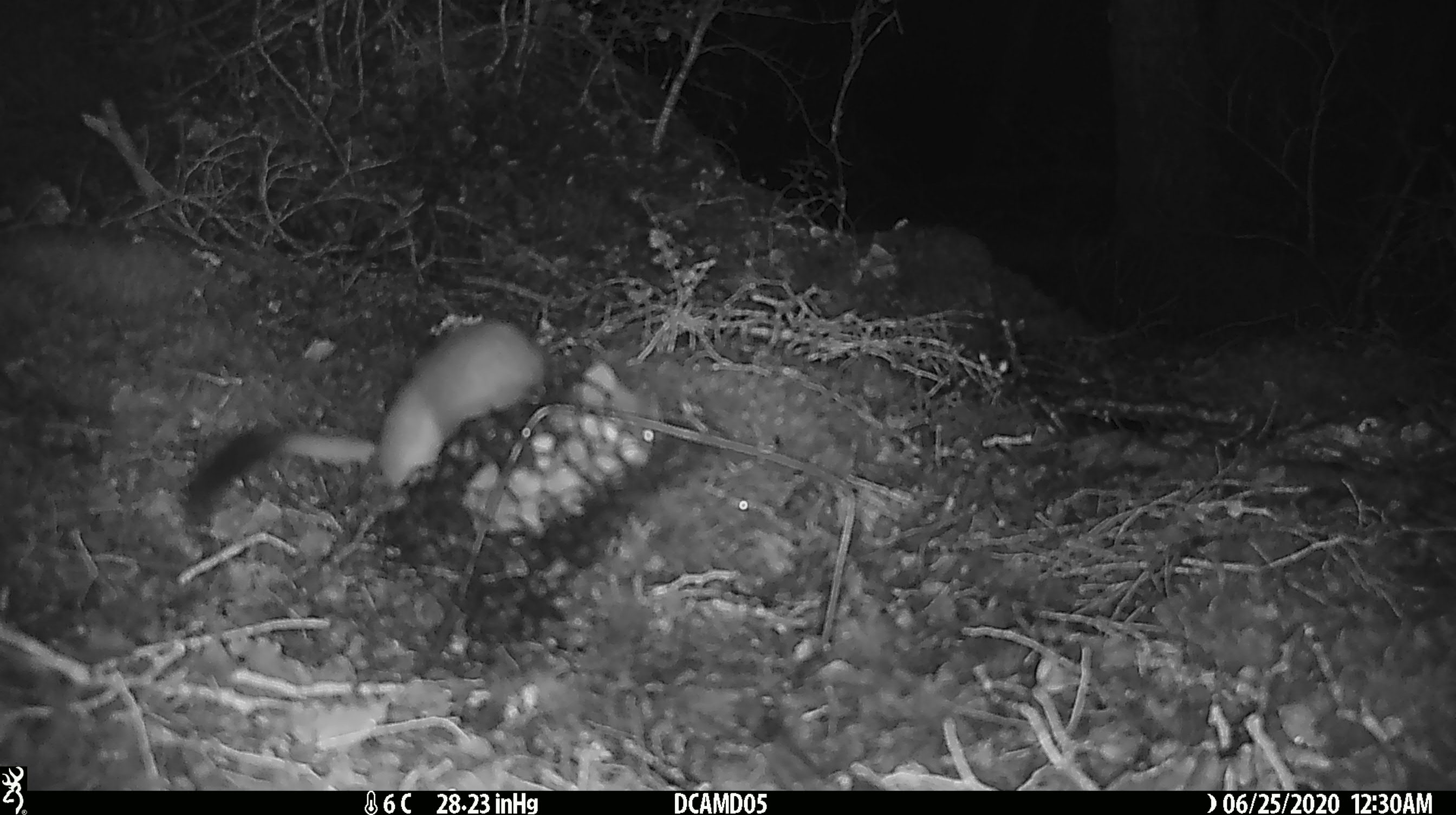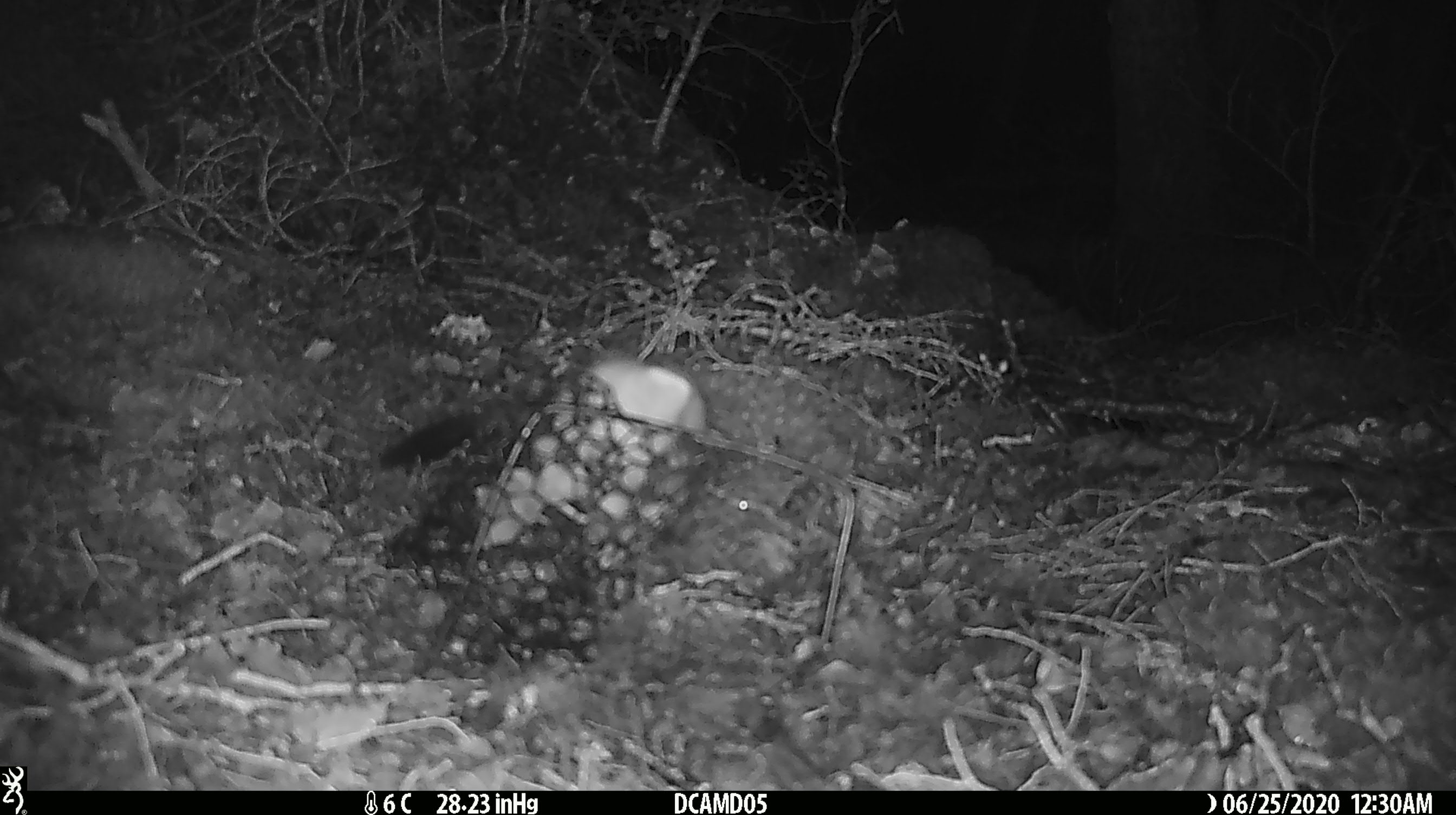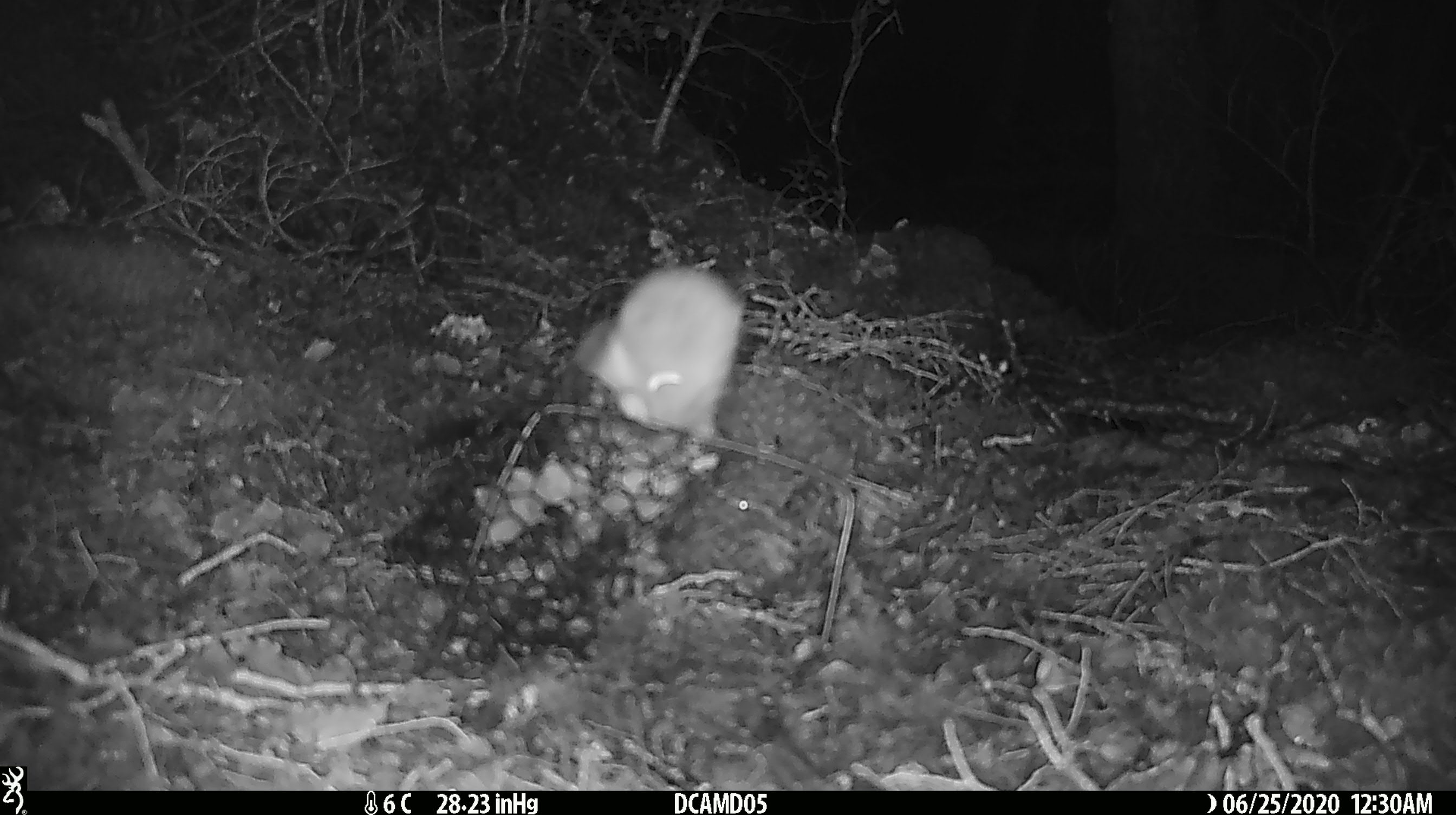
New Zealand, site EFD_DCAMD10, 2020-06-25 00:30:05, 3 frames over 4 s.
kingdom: Animalia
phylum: Chordata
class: Mammalia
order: Carnivora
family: Mustelidae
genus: Mustela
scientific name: Mustela erminea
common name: stoat